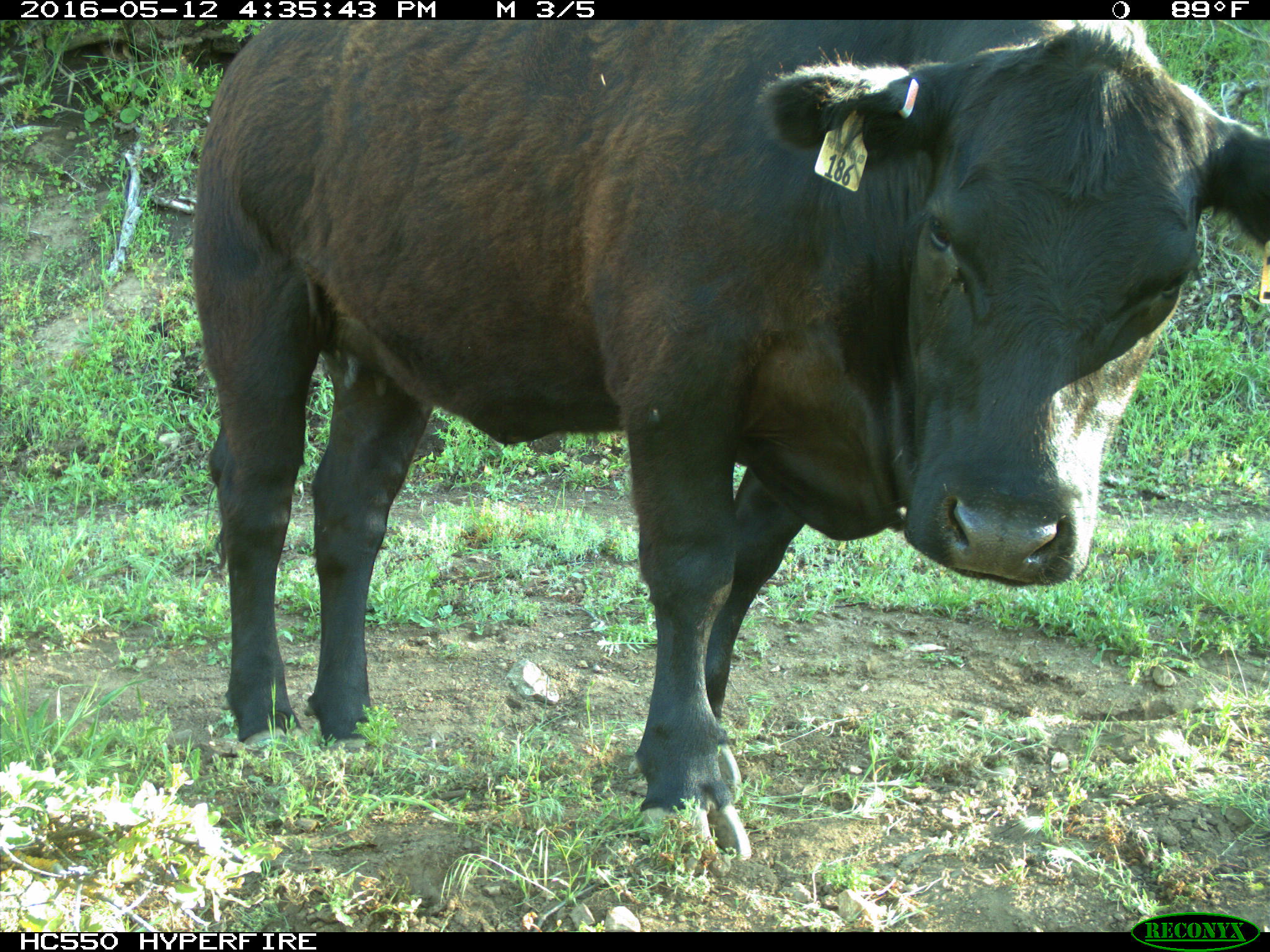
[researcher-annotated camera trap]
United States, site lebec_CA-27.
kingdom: Animalia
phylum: Chordata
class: Mammalia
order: Artiodactyla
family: Bovidae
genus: Bos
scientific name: Bos taurus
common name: domestic cow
Bos taurus (domestic cow).